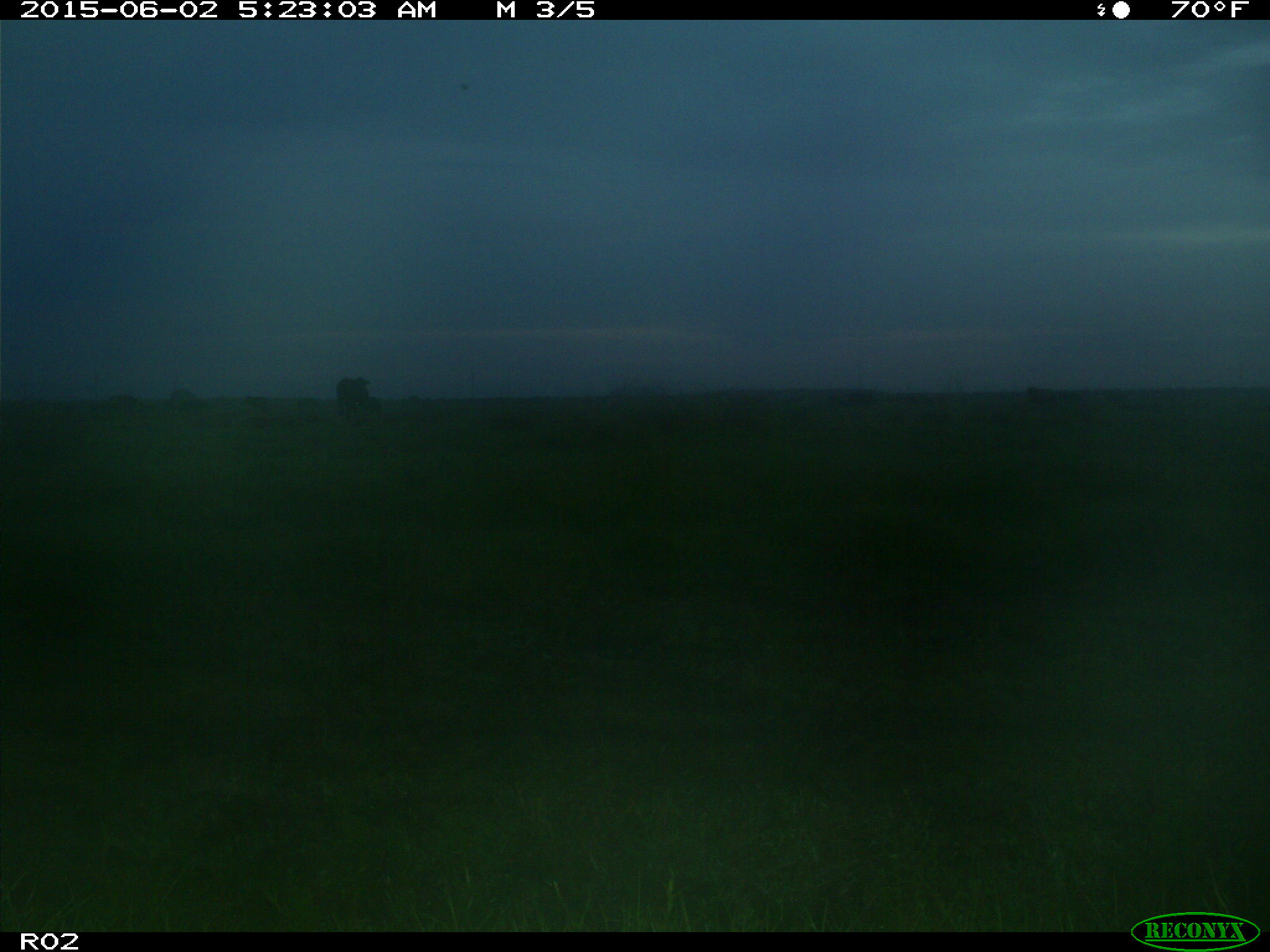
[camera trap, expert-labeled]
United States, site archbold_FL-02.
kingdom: Animalia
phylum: Chordata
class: Mammalia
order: Artiodactyla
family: Bovidae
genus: Bos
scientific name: Bos taurus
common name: domestic cow